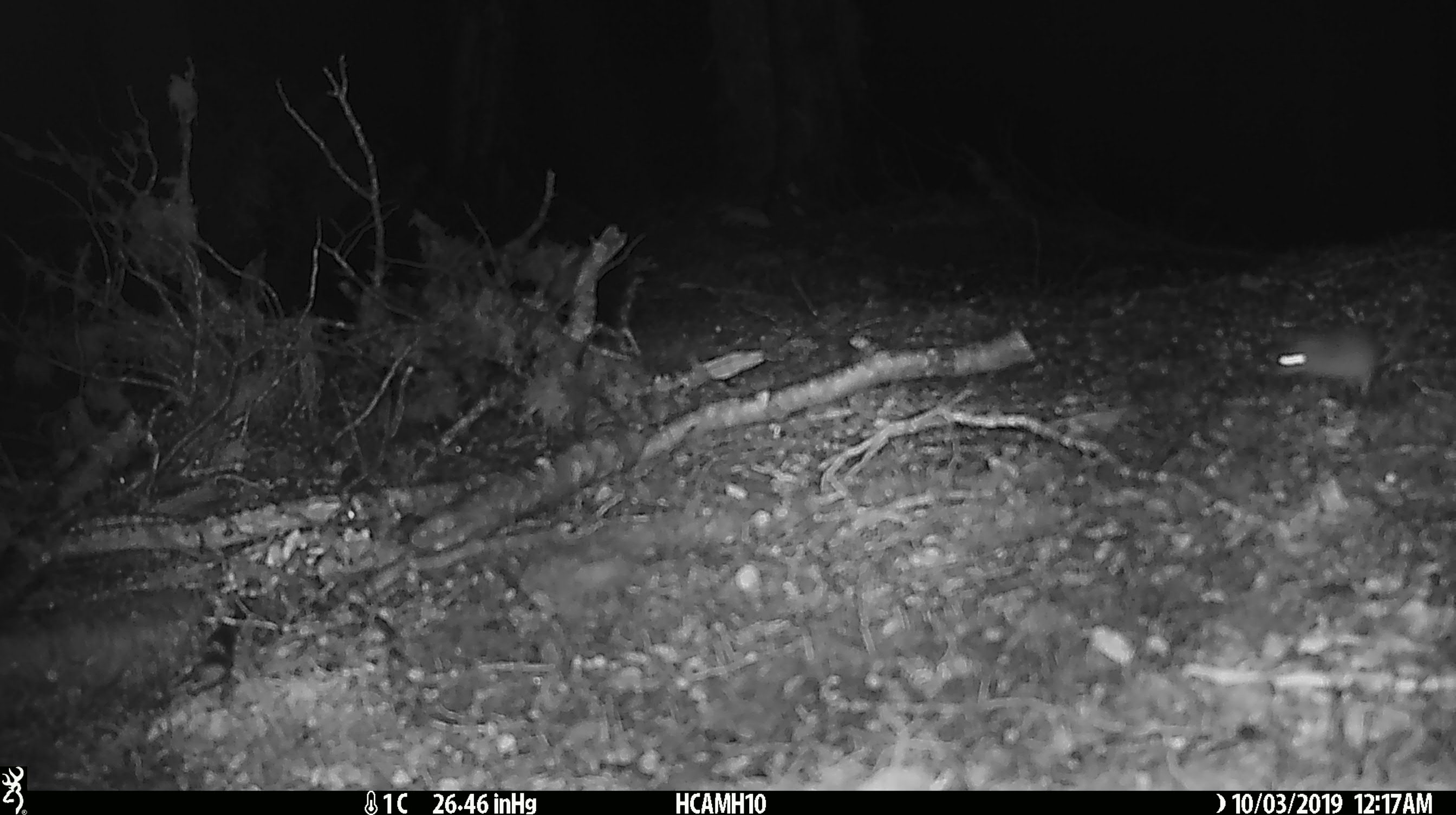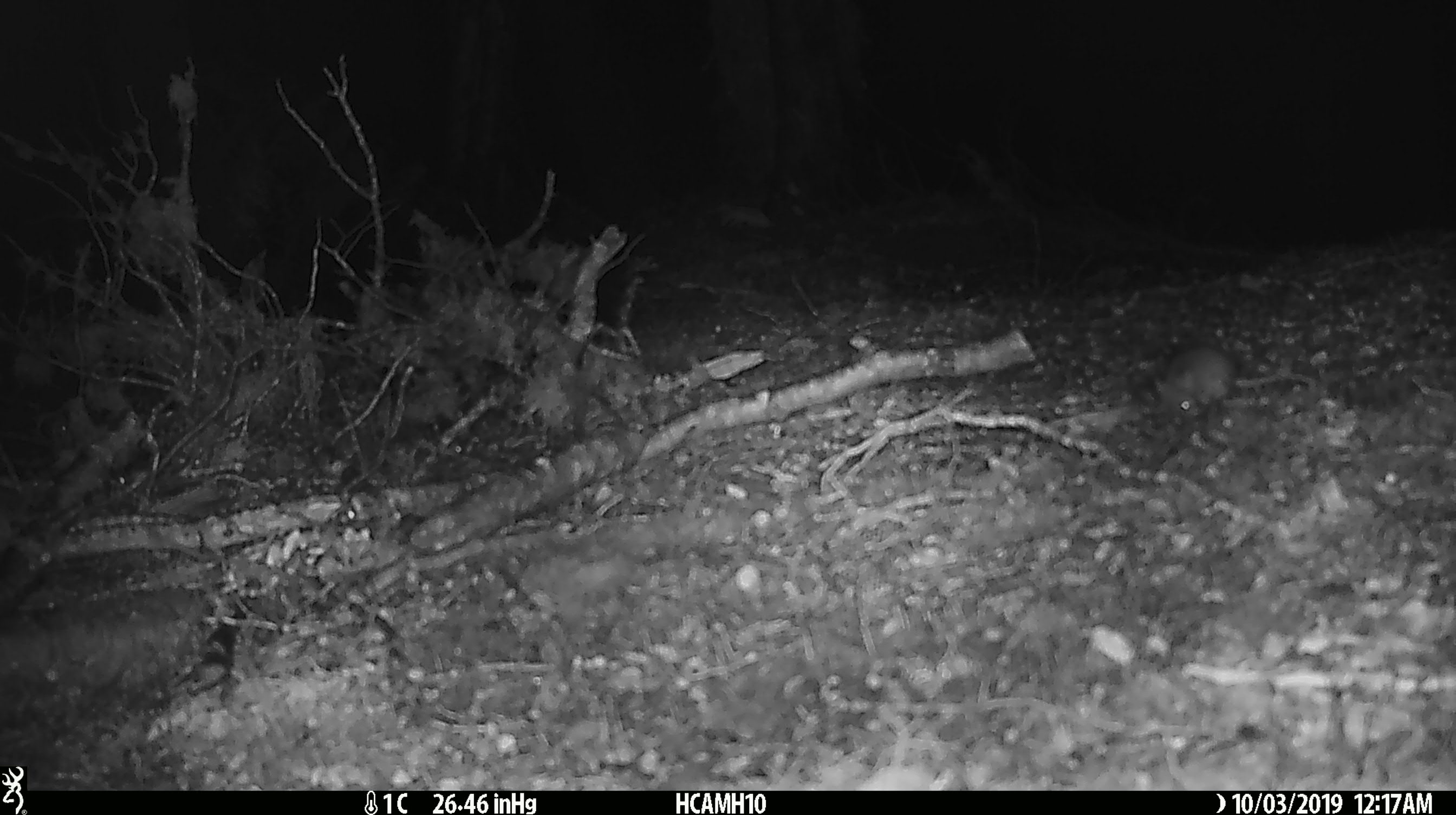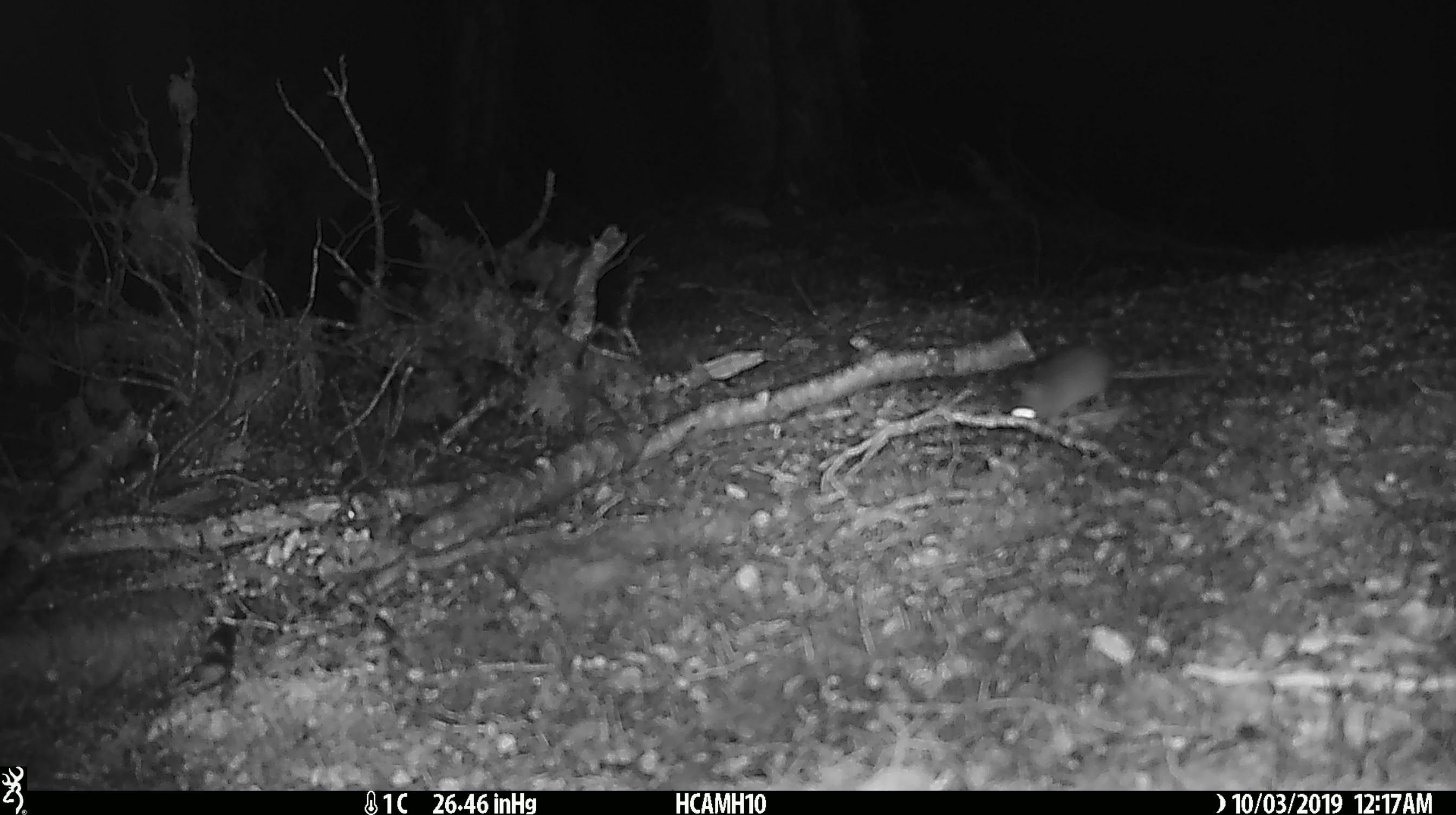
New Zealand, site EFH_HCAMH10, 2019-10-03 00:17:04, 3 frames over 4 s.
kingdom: Animalia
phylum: Chordata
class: Mammalia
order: Rodentia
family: Muridae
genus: Mus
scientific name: Mus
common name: mouse